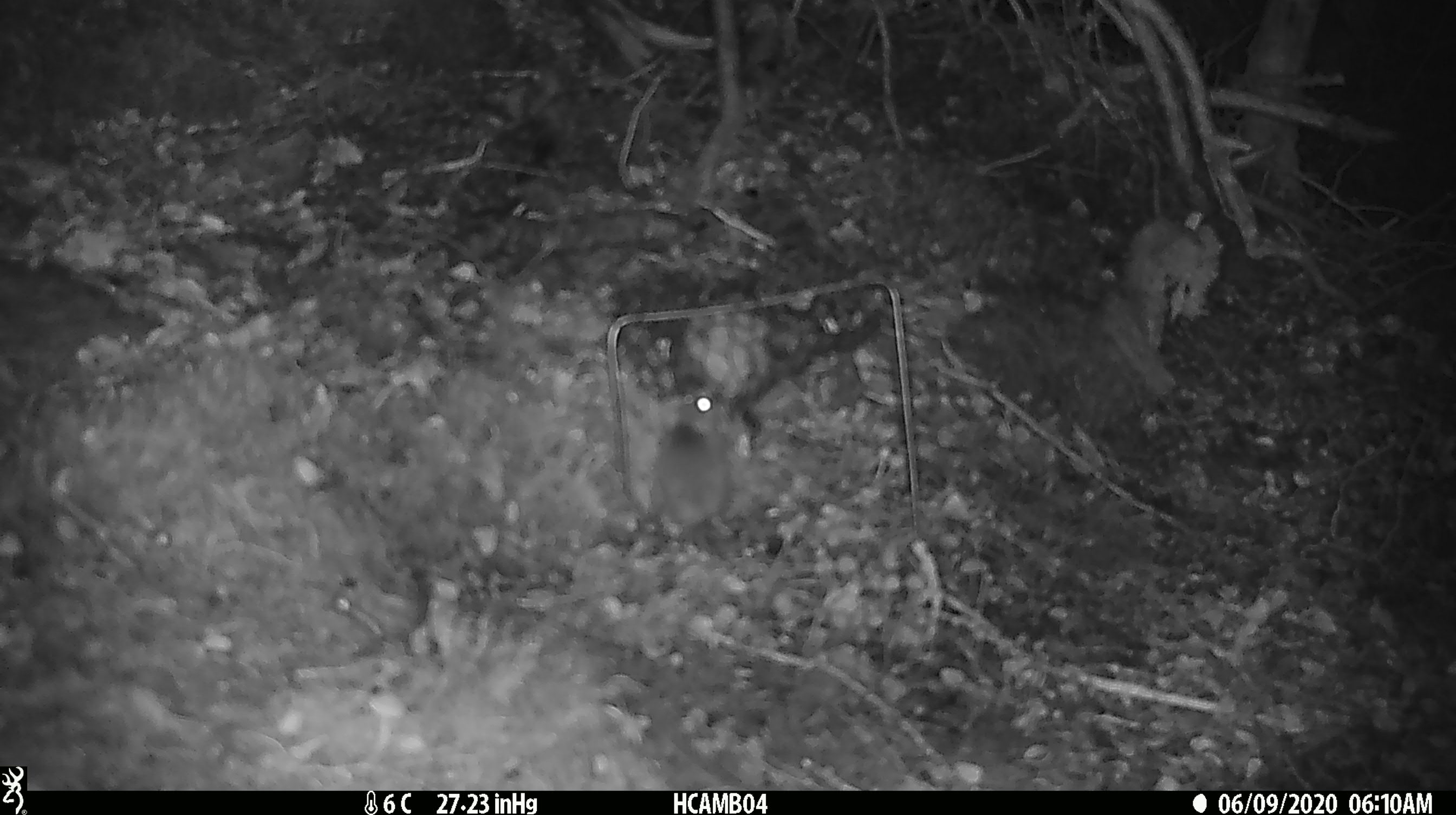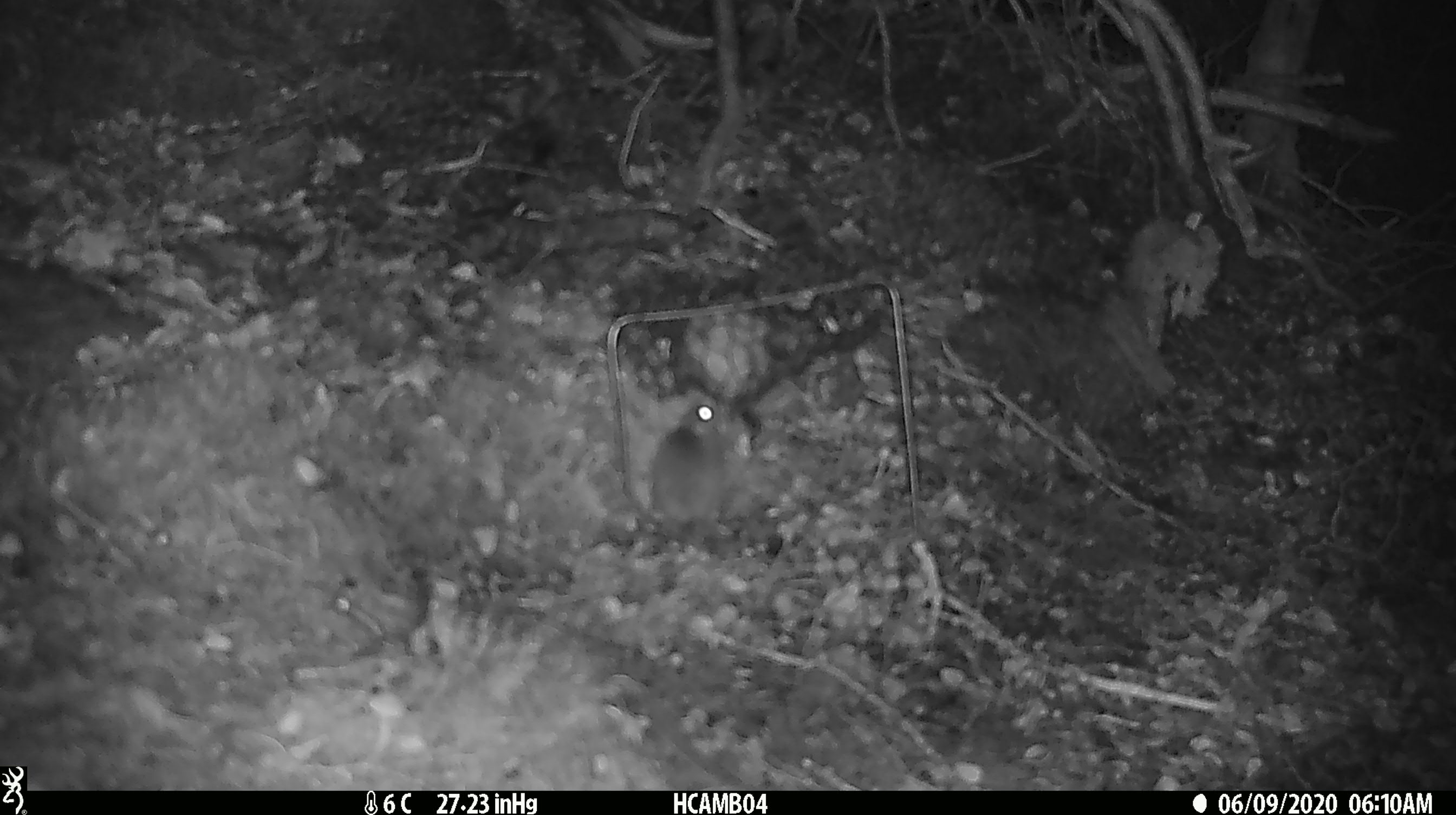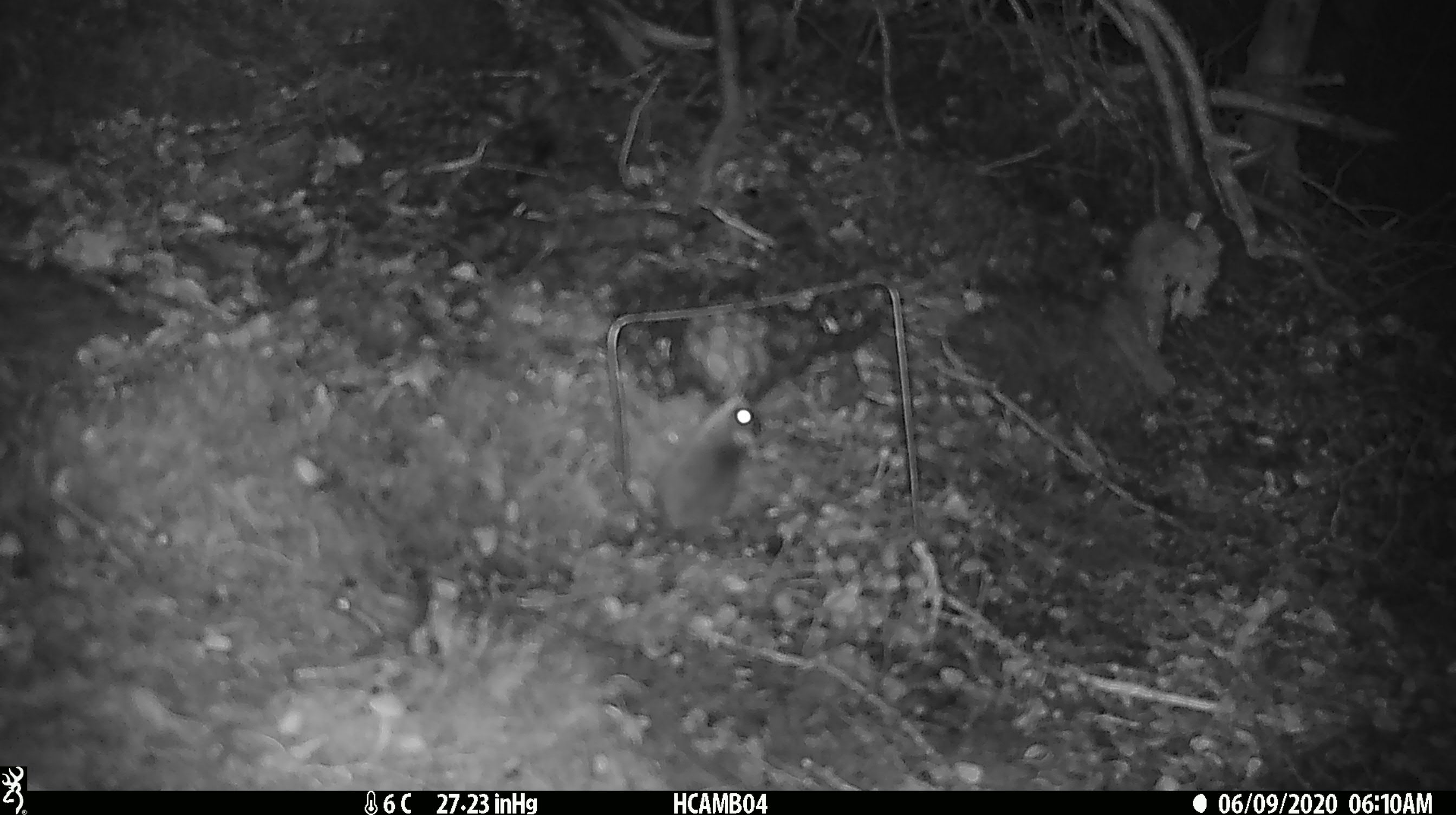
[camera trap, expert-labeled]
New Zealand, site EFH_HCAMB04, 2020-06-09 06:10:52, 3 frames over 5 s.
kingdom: Animalia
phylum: Chordata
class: Mammalia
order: Rodentia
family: Muridae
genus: Mus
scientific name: Mus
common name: mouse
Mouse (Mus).